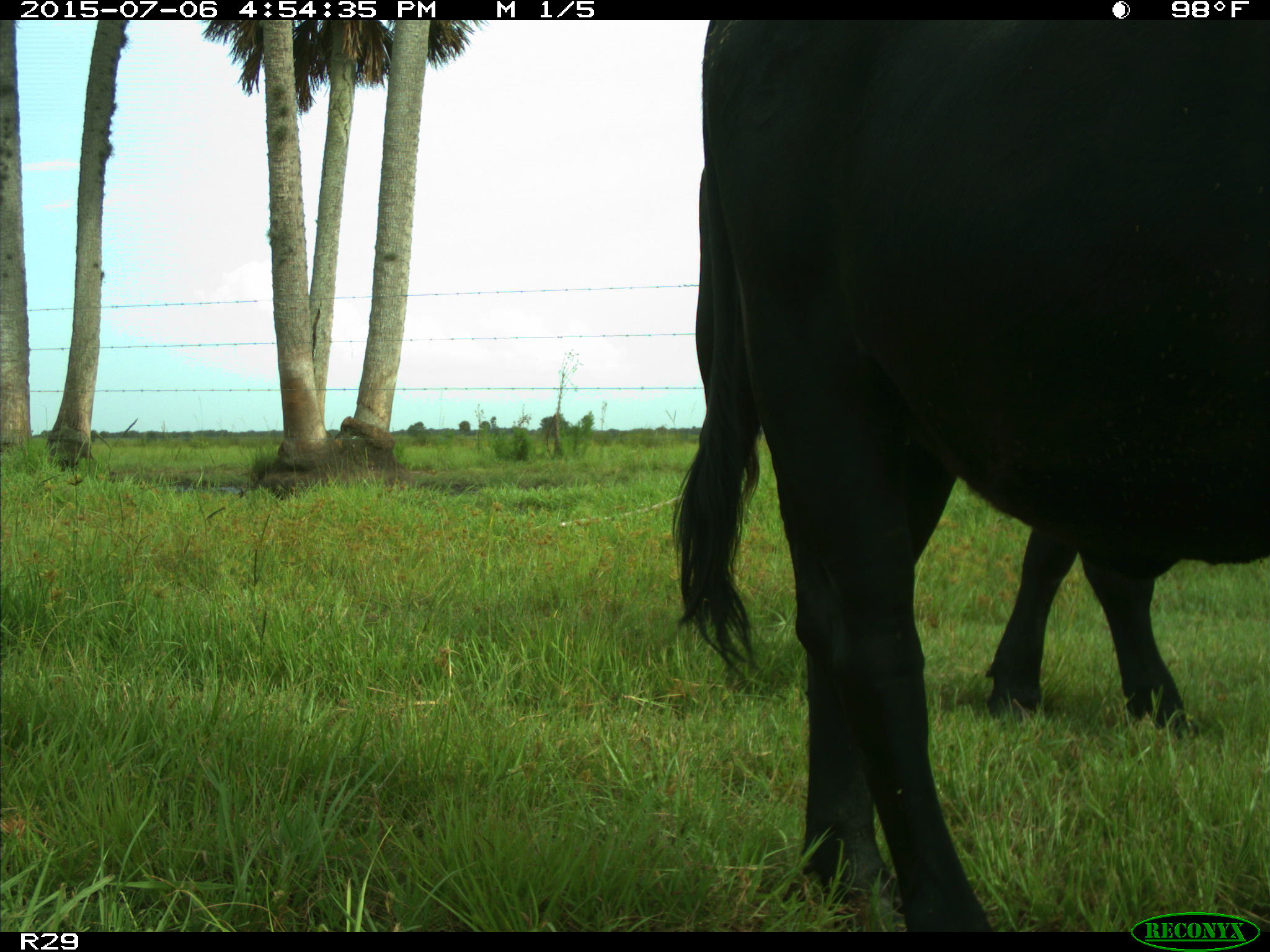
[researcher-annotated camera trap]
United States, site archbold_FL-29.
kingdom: Animalia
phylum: Chordata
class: Mammalia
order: Artiodactyla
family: Bovidae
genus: Bos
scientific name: Bos taurus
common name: domestic cow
Bos taurus (domestic cow).